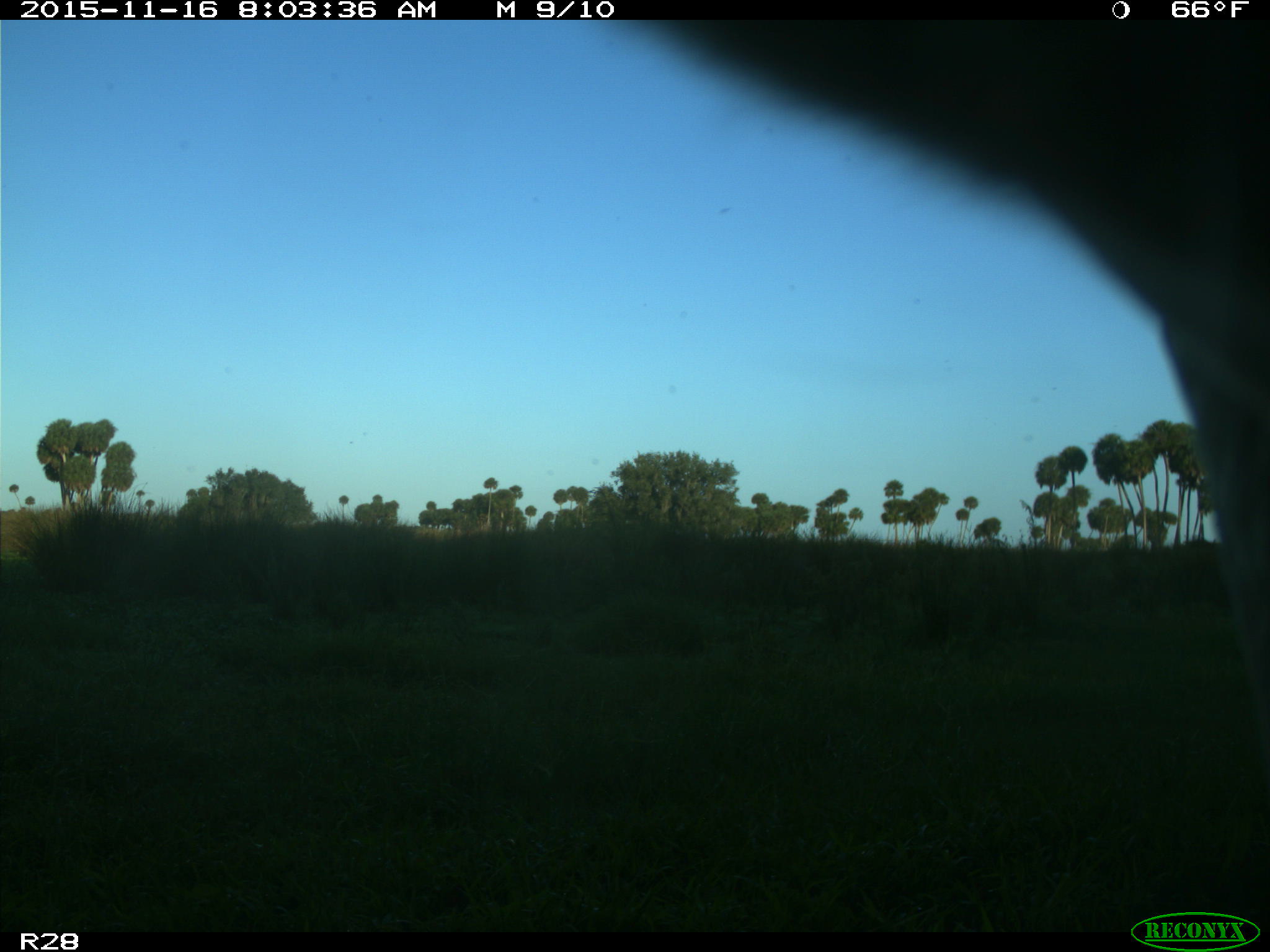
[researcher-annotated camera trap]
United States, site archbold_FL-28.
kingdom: Animalia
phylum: Chordata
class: Mammalia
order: Artiodactyla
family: Bovidae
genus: Bos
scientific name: Bos taurus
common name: domestic cow